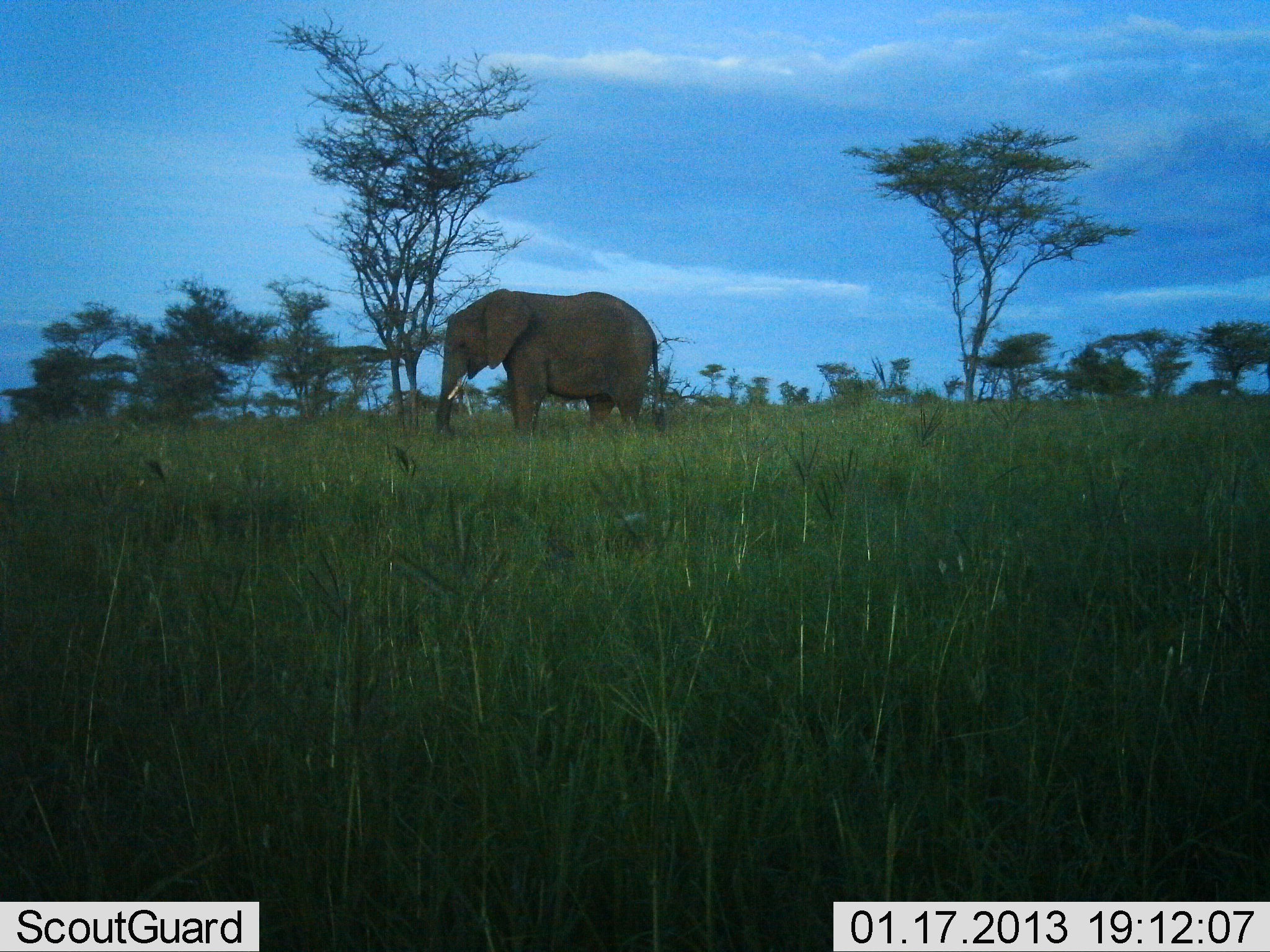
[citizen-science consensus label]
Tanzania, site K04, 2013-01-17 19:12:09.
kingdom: Animalia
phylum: Chordata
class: Mammalia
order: Proboscidea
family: Elephantidae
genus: Loxodonta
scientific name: Loxodonta africana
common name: african bush elephant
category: elephant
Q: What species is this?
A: Elephant (african bush elephant) (Loxodonta africana).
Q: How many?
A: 1.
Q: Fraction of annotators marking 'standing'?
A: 83%.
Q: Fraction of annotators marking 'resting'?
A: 0%.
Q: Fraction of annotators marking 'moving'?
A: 4%.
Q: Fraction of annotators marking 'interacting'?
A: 0%.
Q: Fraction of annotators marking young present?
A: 0%.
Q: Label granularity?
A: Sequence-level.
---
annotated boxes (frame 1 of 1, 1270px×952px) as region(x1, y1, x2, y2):
animal: region(433, 288, 674, 454)